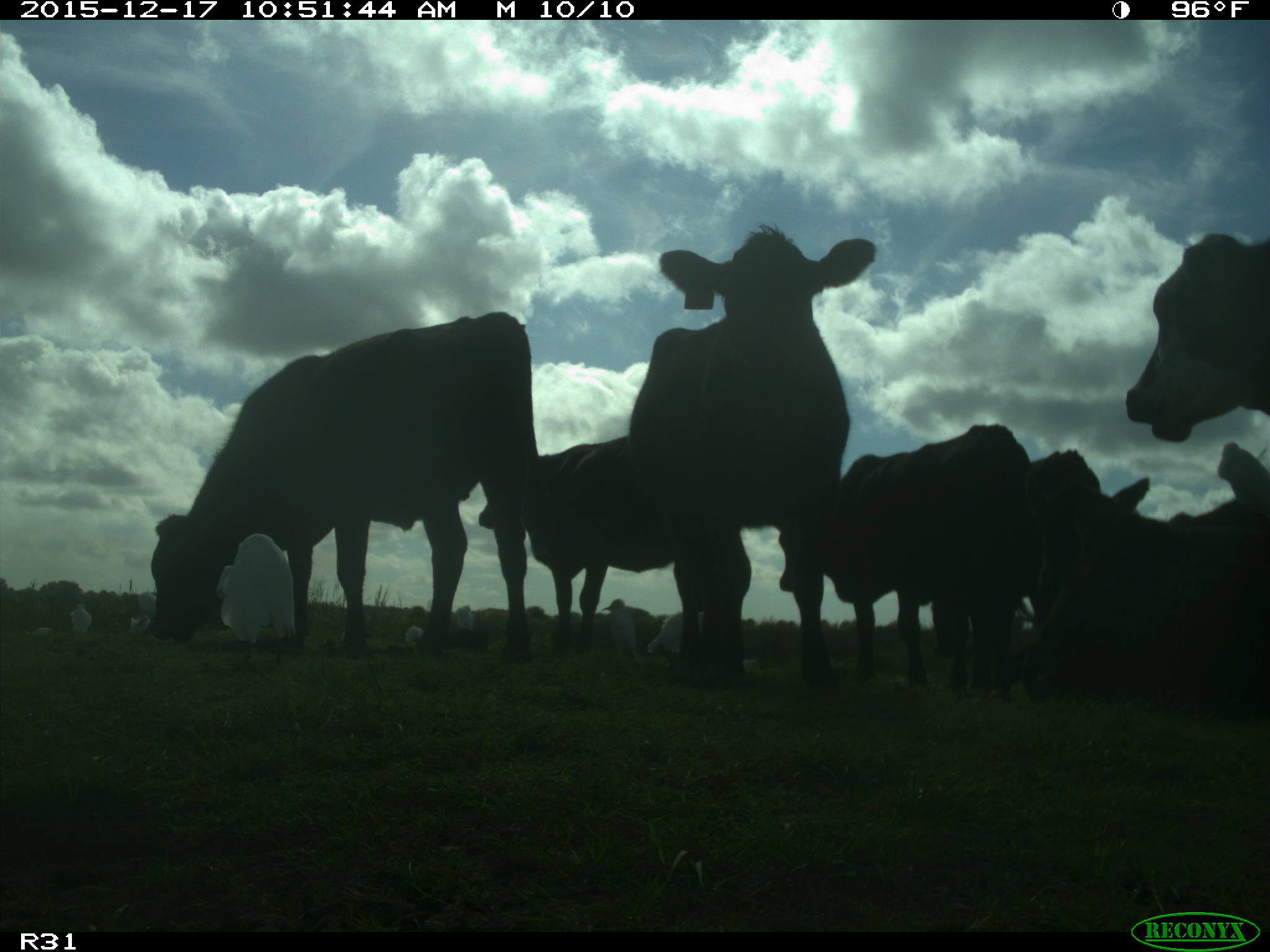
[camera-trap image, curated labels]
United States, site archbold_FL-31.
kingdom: Animalia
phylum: Chordata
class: Mammalia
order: Artiodactyla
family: Bovidae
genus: Bos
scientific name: Bos taurus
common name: domestic cow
Bos taurus (domestic cow).